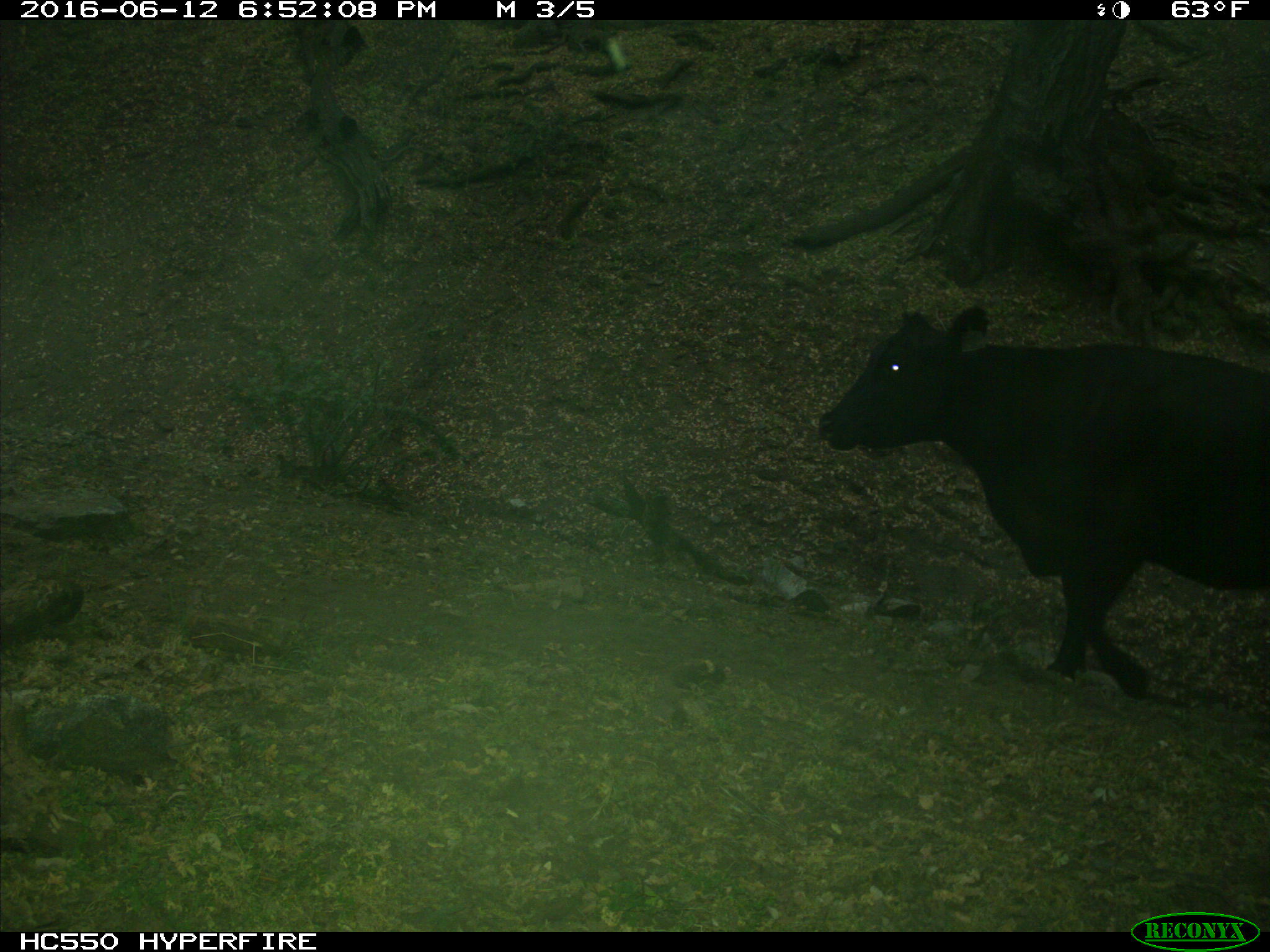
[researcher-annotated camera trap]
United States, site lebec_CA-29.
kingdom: Animalia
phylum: Chordata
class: Mammalia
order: Artiodactyla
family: Bovidae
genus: Bos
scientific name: Bos taurus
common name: domestic cow